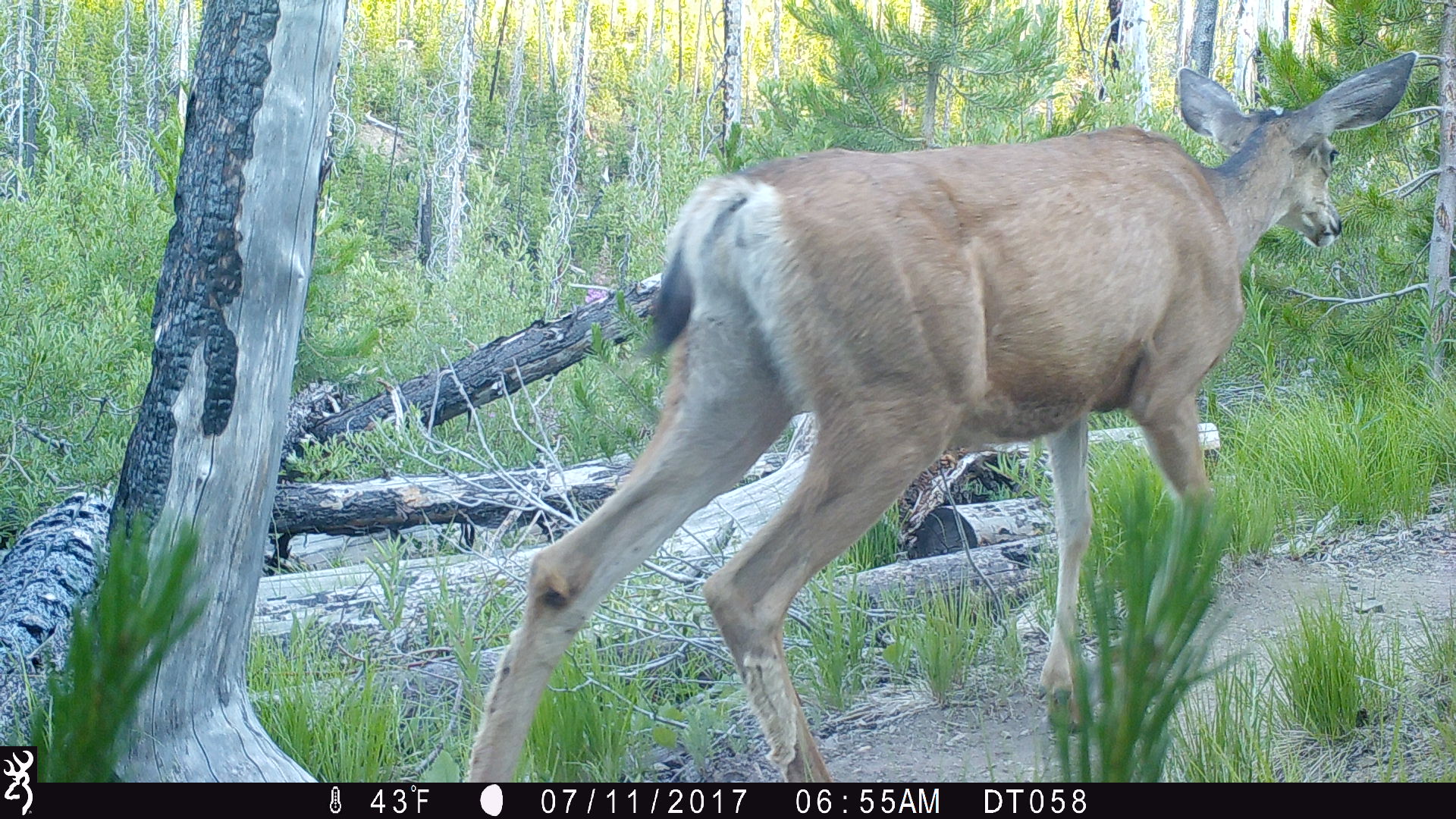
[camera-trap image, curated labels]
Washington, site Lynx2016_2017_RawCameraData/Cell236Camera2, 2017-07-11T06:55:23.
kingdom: Animalia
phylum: Chordata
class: Mammalia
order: Artiodactyla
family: Cervidae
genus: Odocoileus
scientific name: Odocoileus hemionus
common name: mule deer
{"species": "Odocoileus hemionus (mule deer)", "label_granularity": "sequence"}